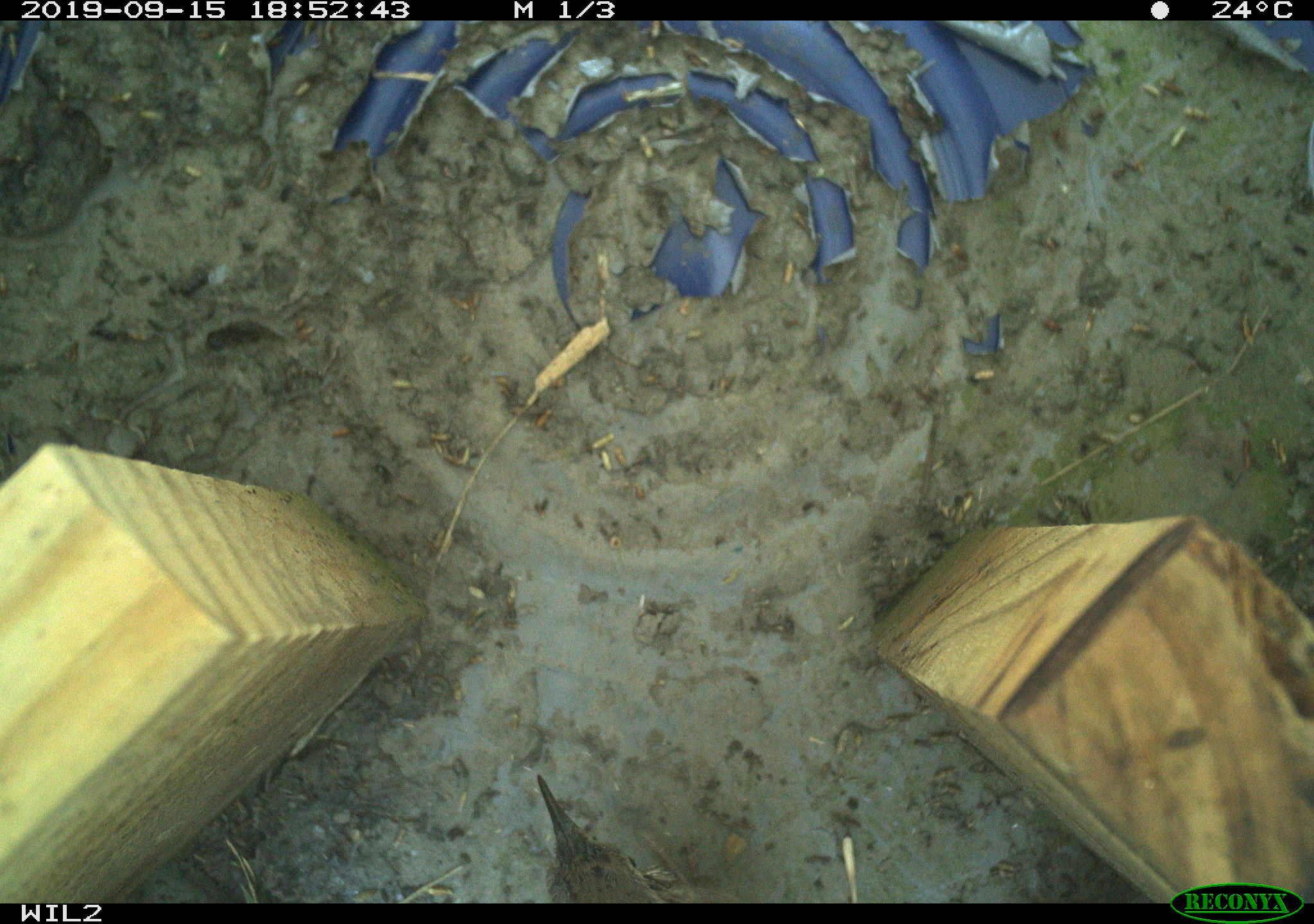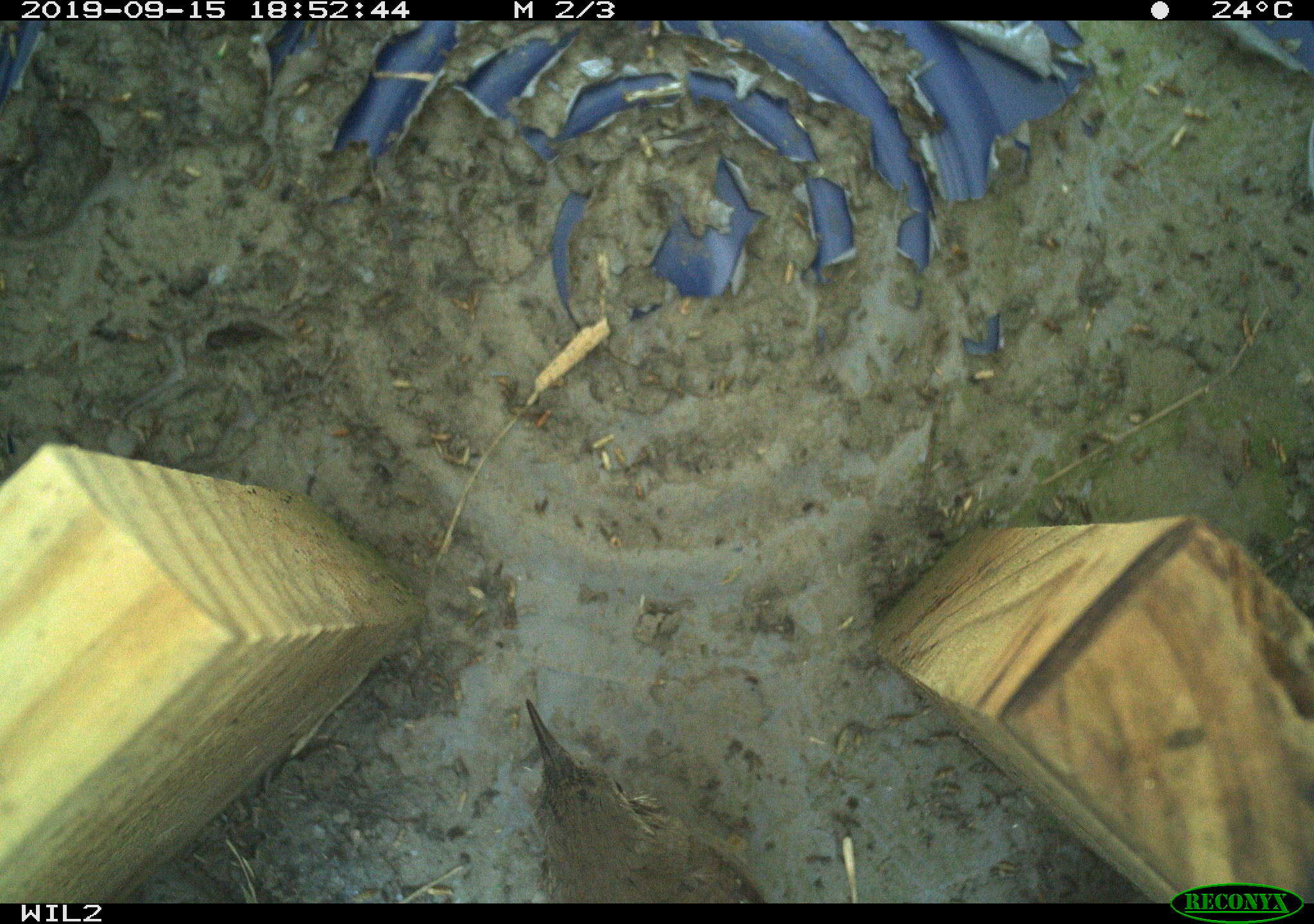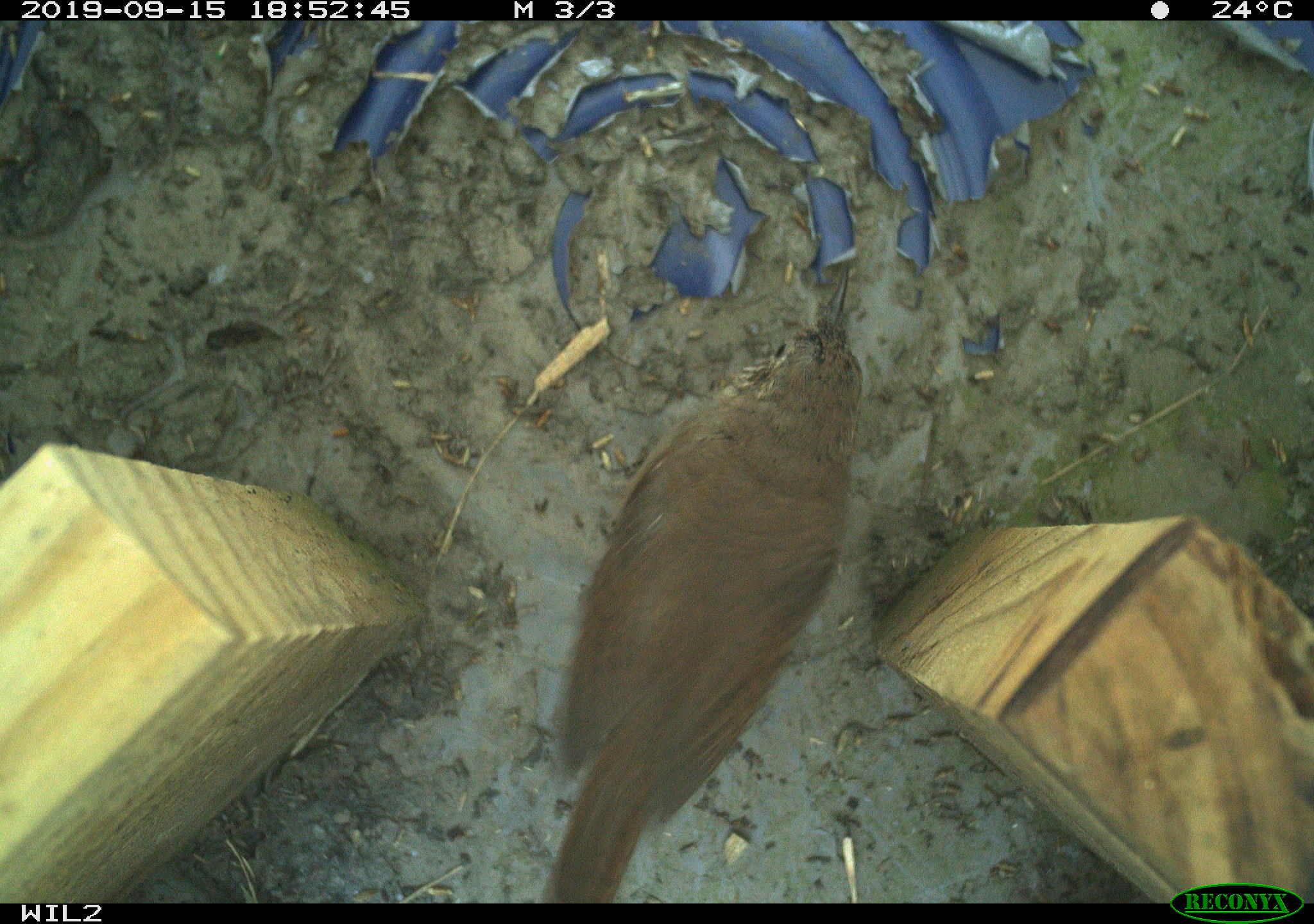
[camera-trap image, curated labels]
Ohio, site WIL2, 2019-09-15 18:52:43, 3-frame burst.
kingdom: Animalia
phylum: Chordata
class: Aves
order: Passeriformes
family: Troglodytidae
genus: Troglodytes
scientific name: Troglodytes aedon aedon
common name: northern house wren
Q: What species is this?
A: Northern house wren (Troglodytes aedon aedon).